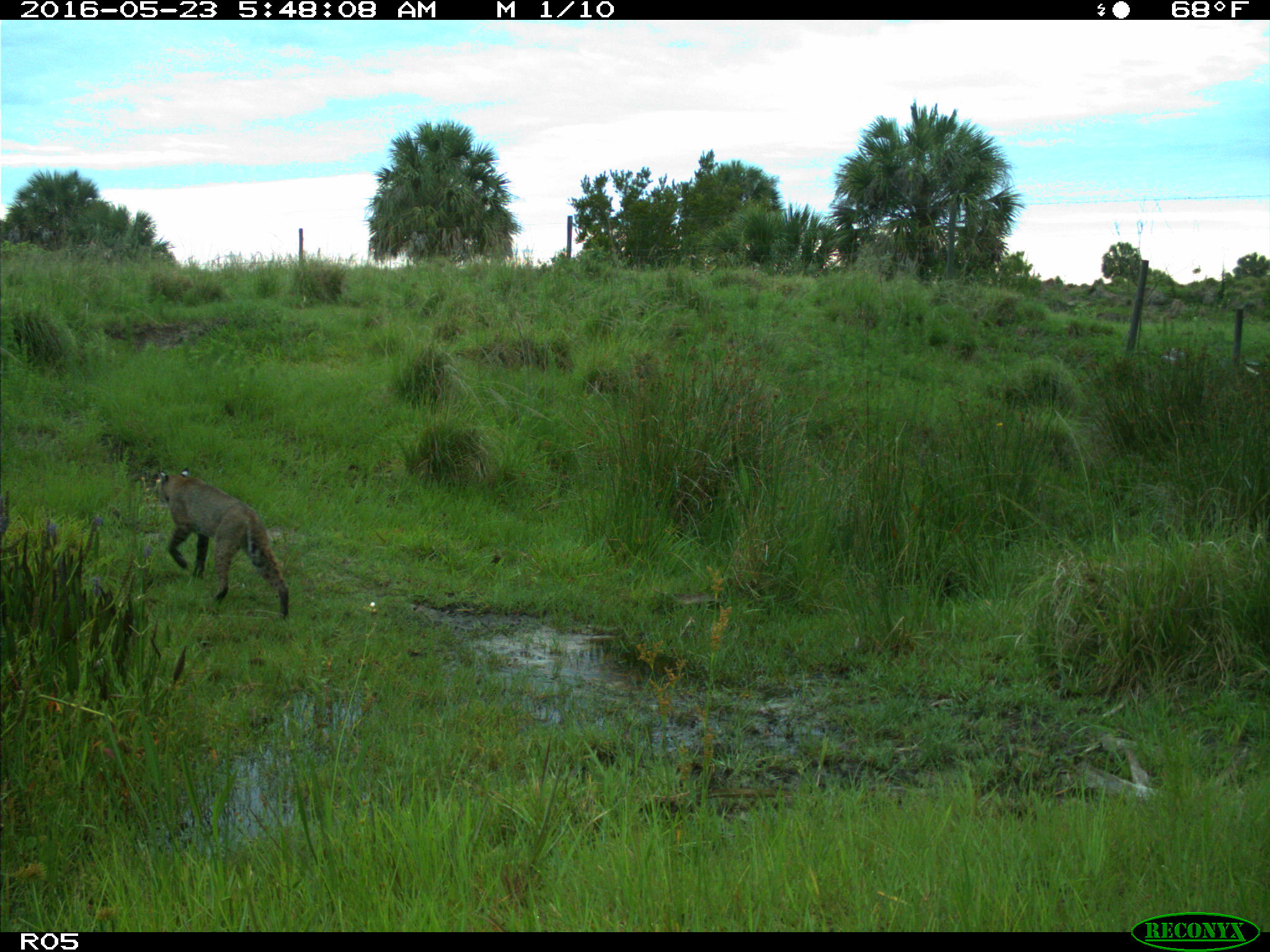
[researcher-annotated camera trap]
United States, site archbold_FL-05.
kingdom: Animalia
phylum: Chordata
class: Mammalia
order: Carnivora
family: Felidae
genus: Lynx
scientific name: Lynx rufus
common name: bobcat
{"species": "Lynx rufus (bobcat)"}